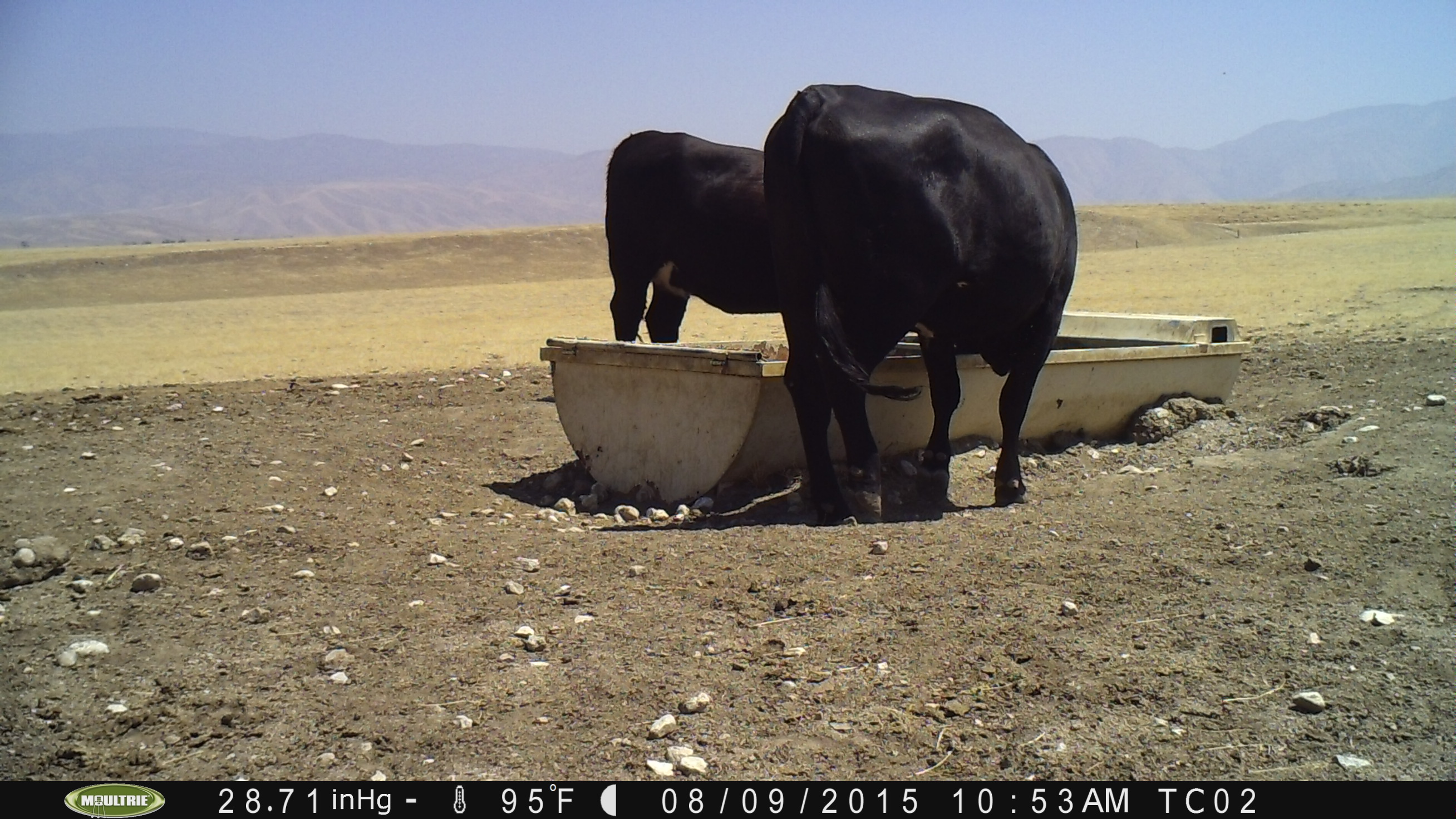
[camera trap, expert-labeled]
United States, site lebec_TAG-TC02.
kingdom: Animalia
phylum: Chordata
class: Mammalia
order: Artiodactyla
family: Bovidae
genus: Bos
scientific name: Bos taurus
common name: domestic cow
Bos taurus (domestic cow).